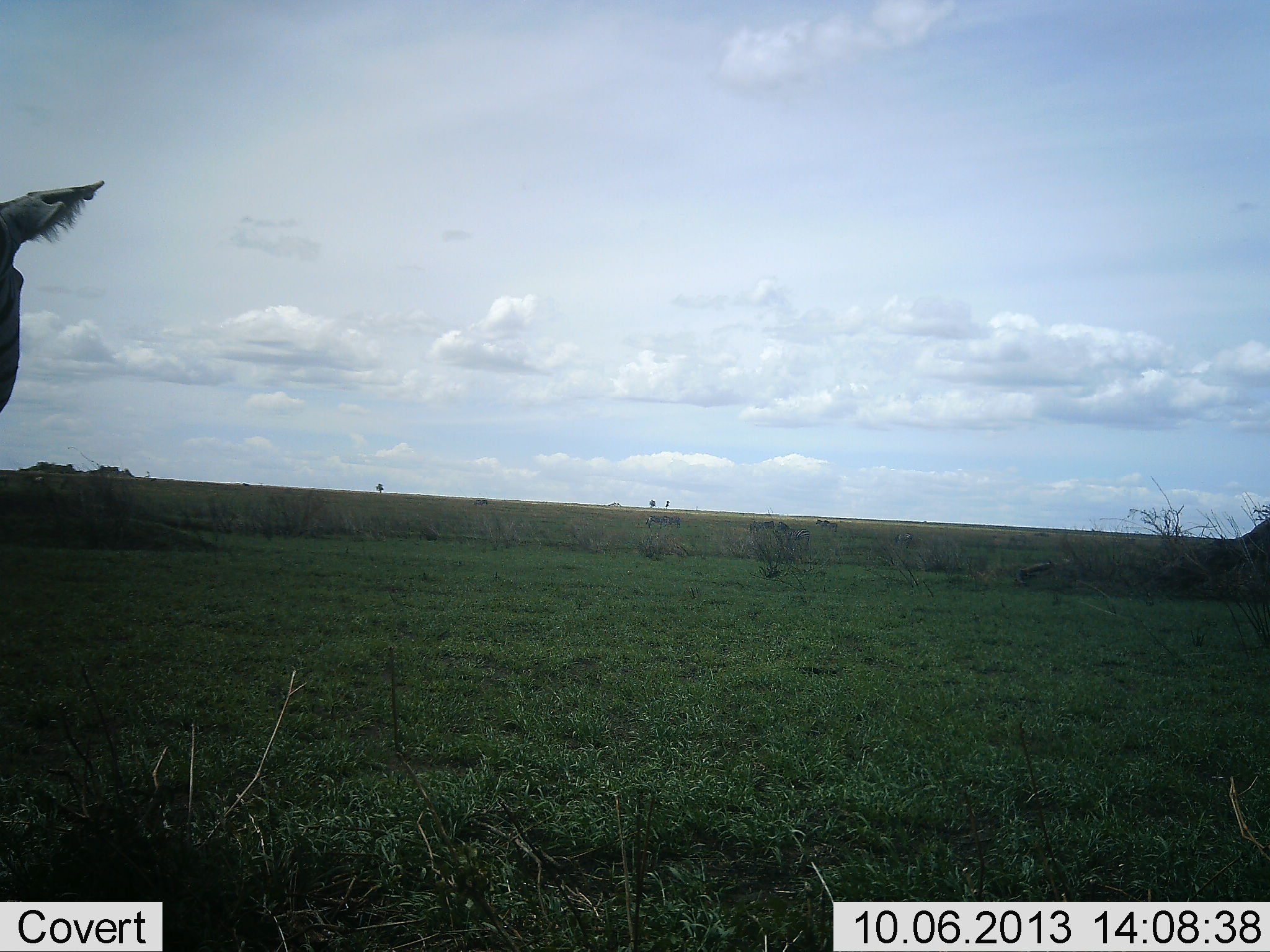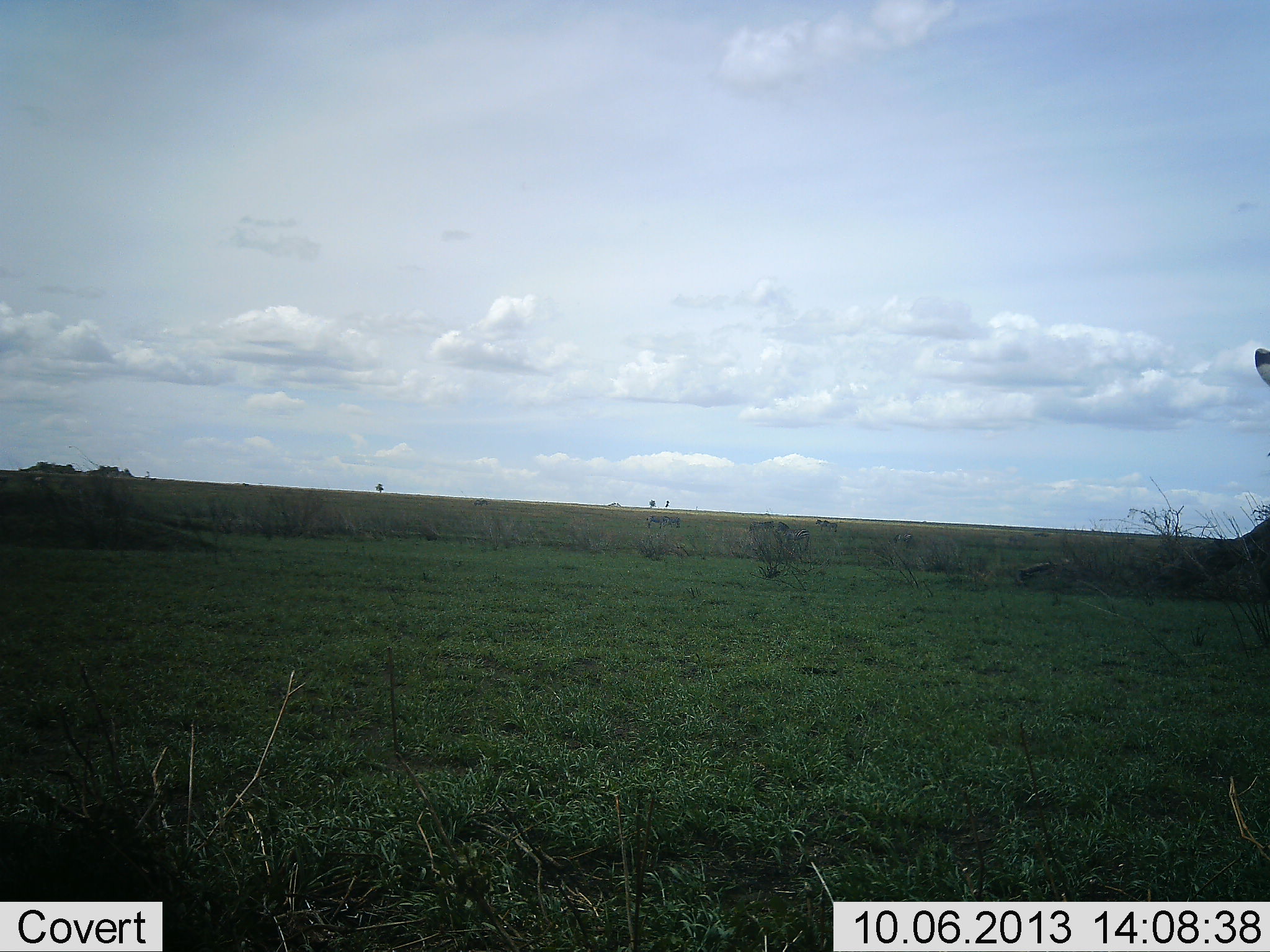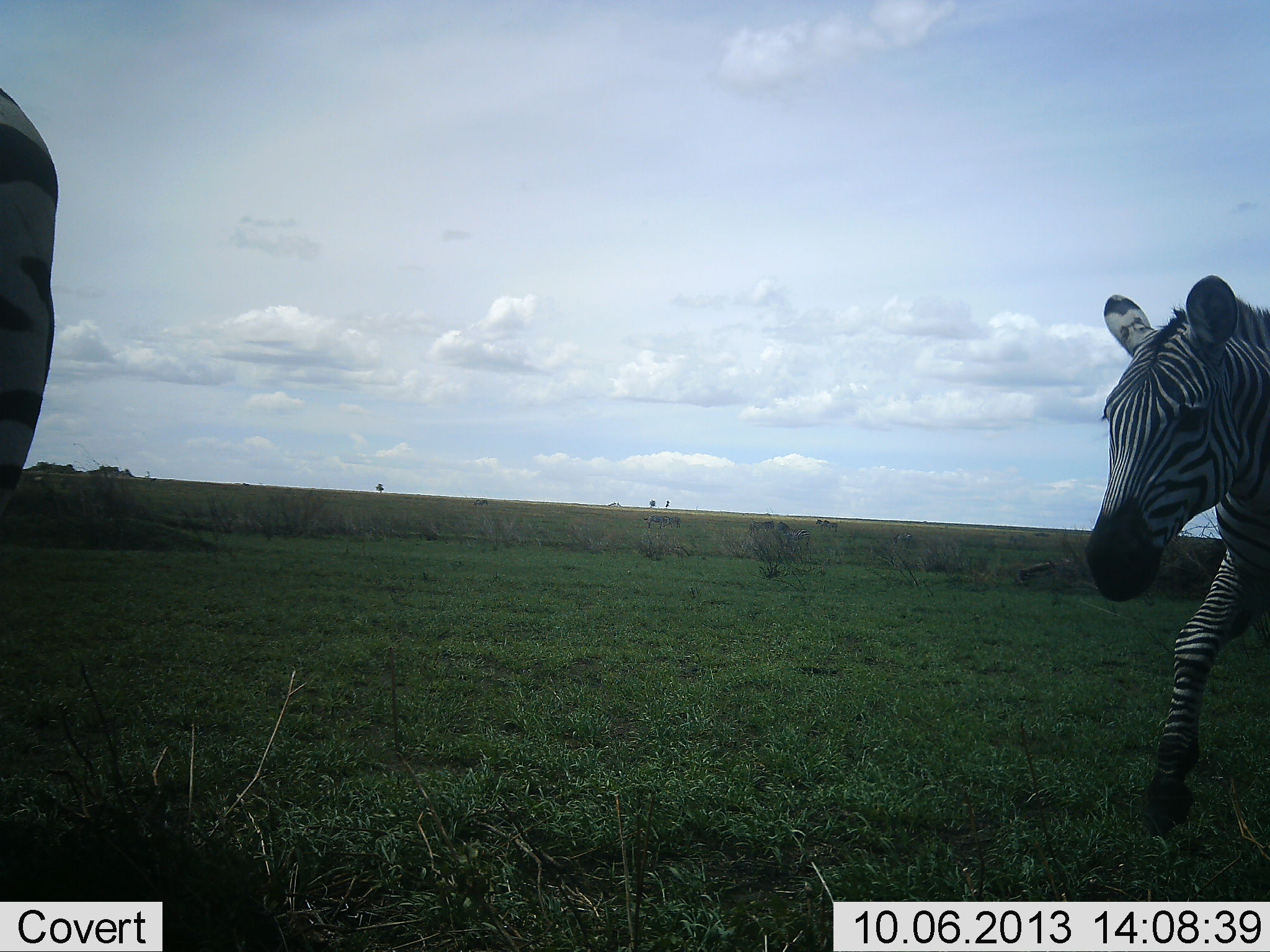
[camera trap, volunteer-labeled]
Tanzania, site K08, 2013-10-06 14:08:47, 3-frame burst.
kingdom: Animalia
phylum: Chordata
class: Mammalia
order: Perissodactyla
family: Equidae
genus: Equus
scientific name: Equus quagga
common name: plains zebra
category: zebra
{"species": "zebra (plains zebra) (Equus quagga)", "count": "2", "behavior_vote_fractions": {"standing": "17%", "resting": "0%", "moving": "96%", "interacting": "0%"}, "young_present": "4%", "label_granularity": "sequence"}